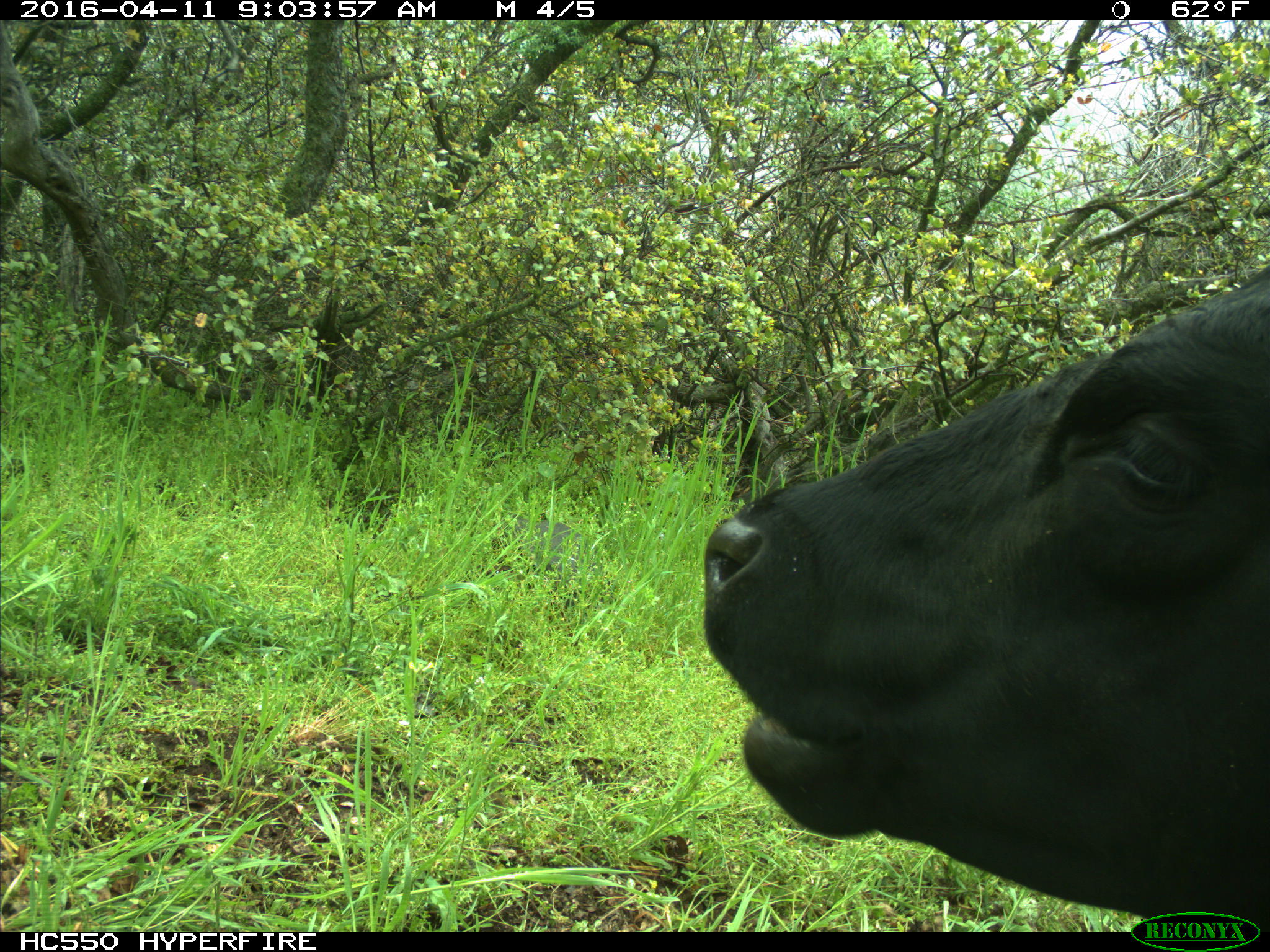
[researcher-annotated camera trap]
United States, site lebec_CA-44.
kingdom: Animalia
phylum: Chordata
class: Mammalia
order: Artiodactyla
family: Bovidae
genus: Bos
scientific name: Bos taurus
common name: domestic cow